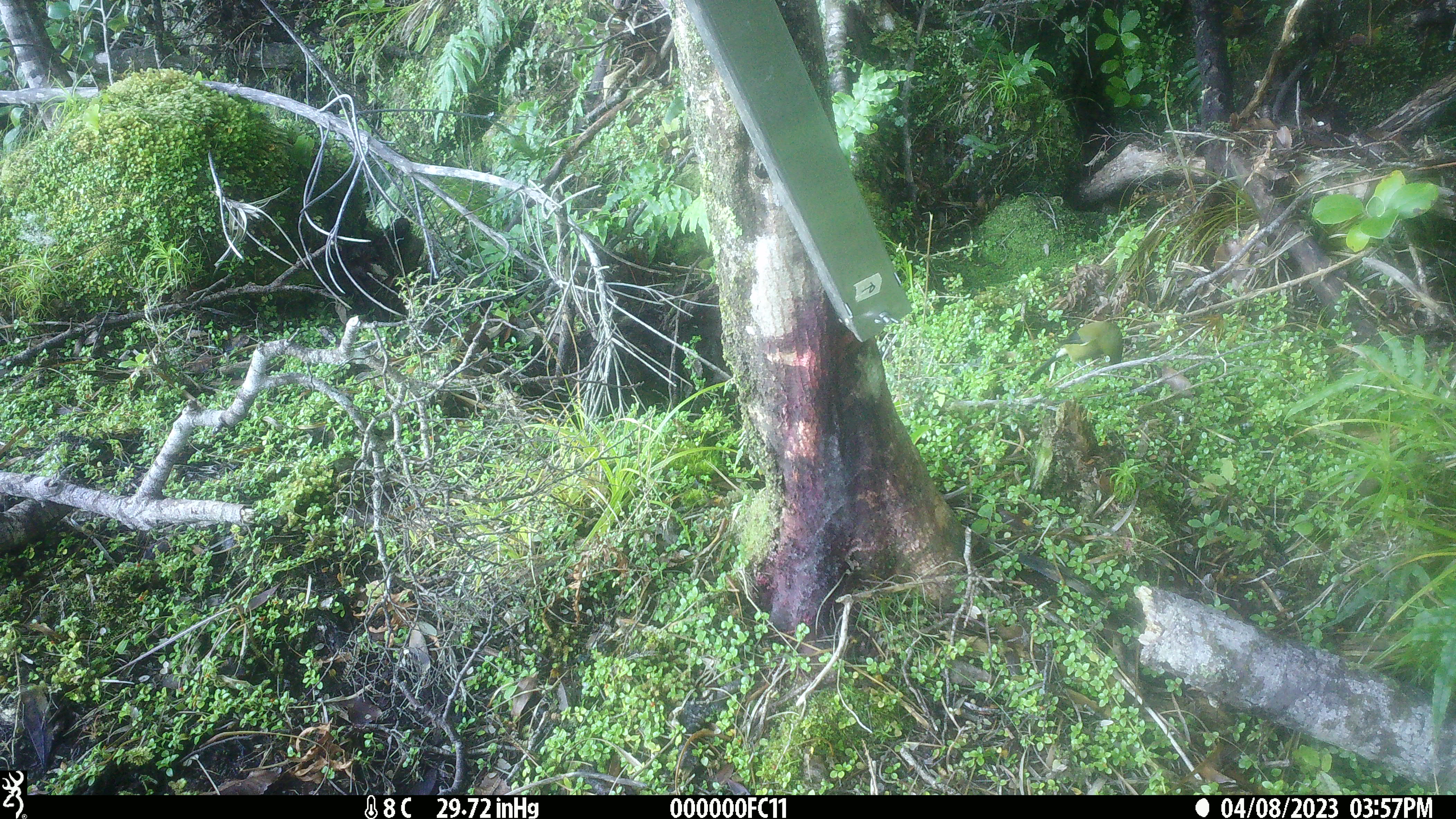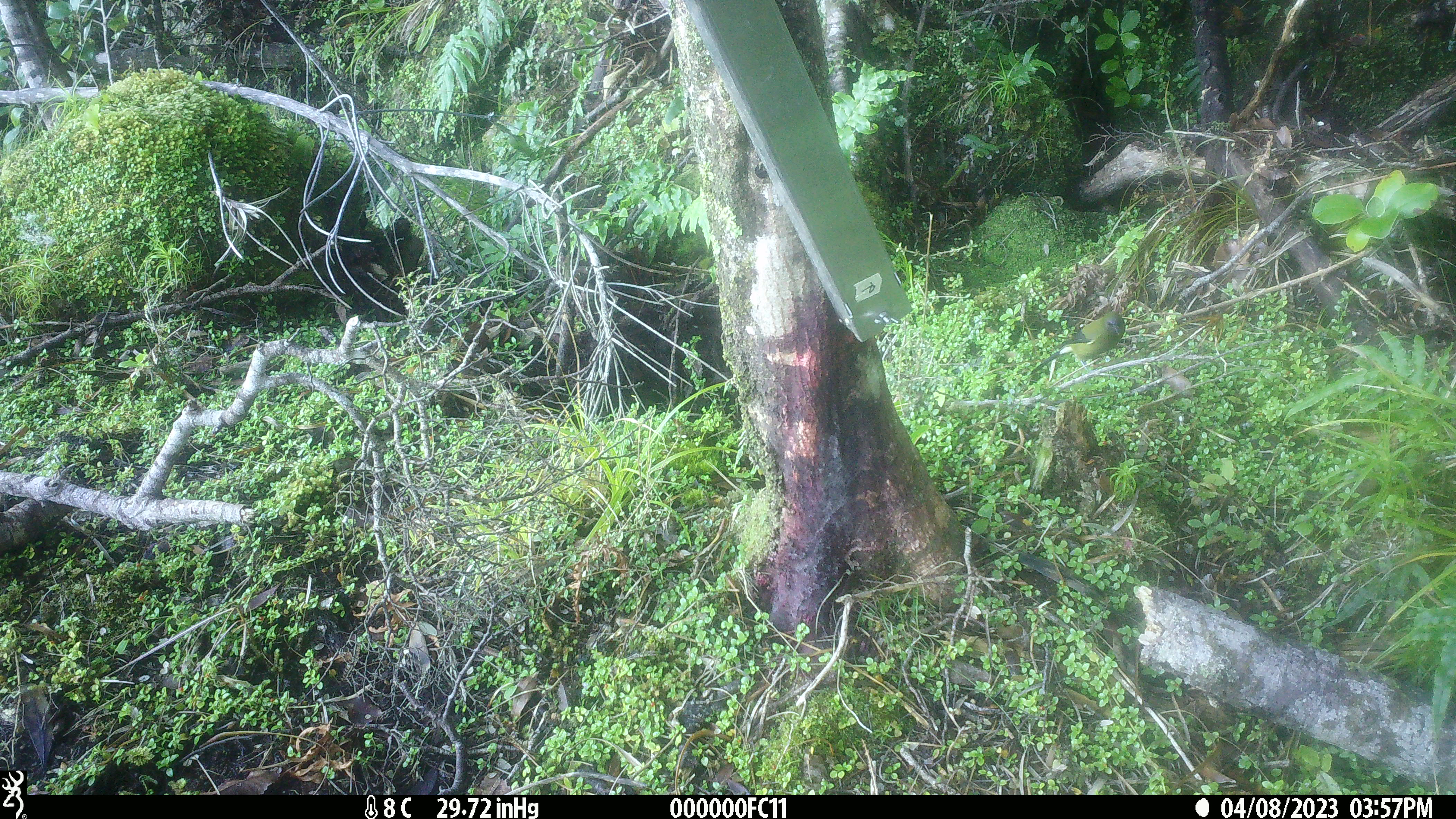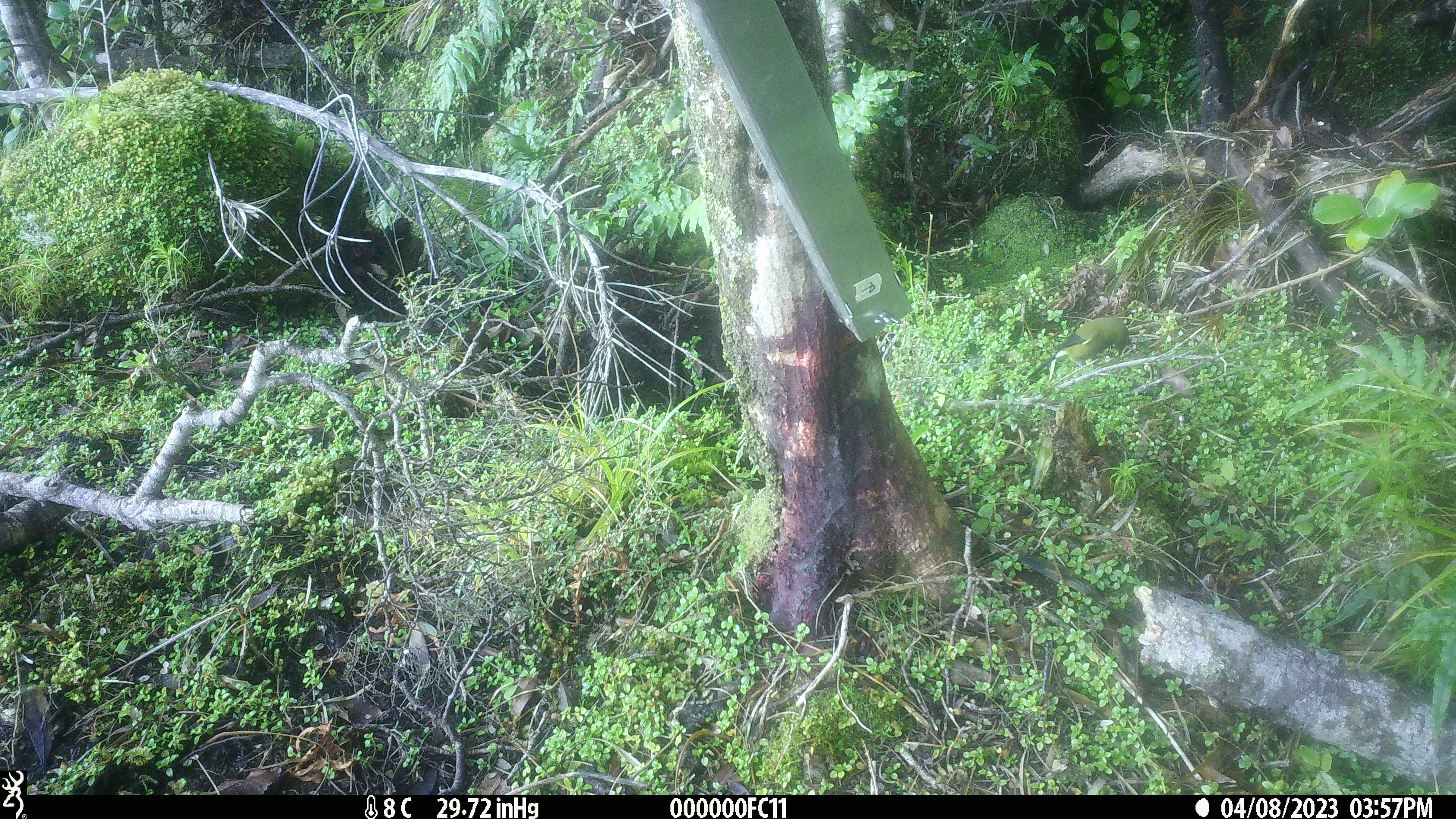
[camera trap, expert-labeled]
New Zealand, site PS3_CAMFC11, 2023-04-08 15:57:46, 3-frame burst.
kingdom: Animalia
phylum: Chordata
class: Aves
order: Passeriformes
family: Meliphagidae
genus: Anthornis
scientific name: Anthornis melanura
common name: new zealand bellbird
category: bellbird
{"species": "bellbird (new zealand bellbird) (Anthornis melanura)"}